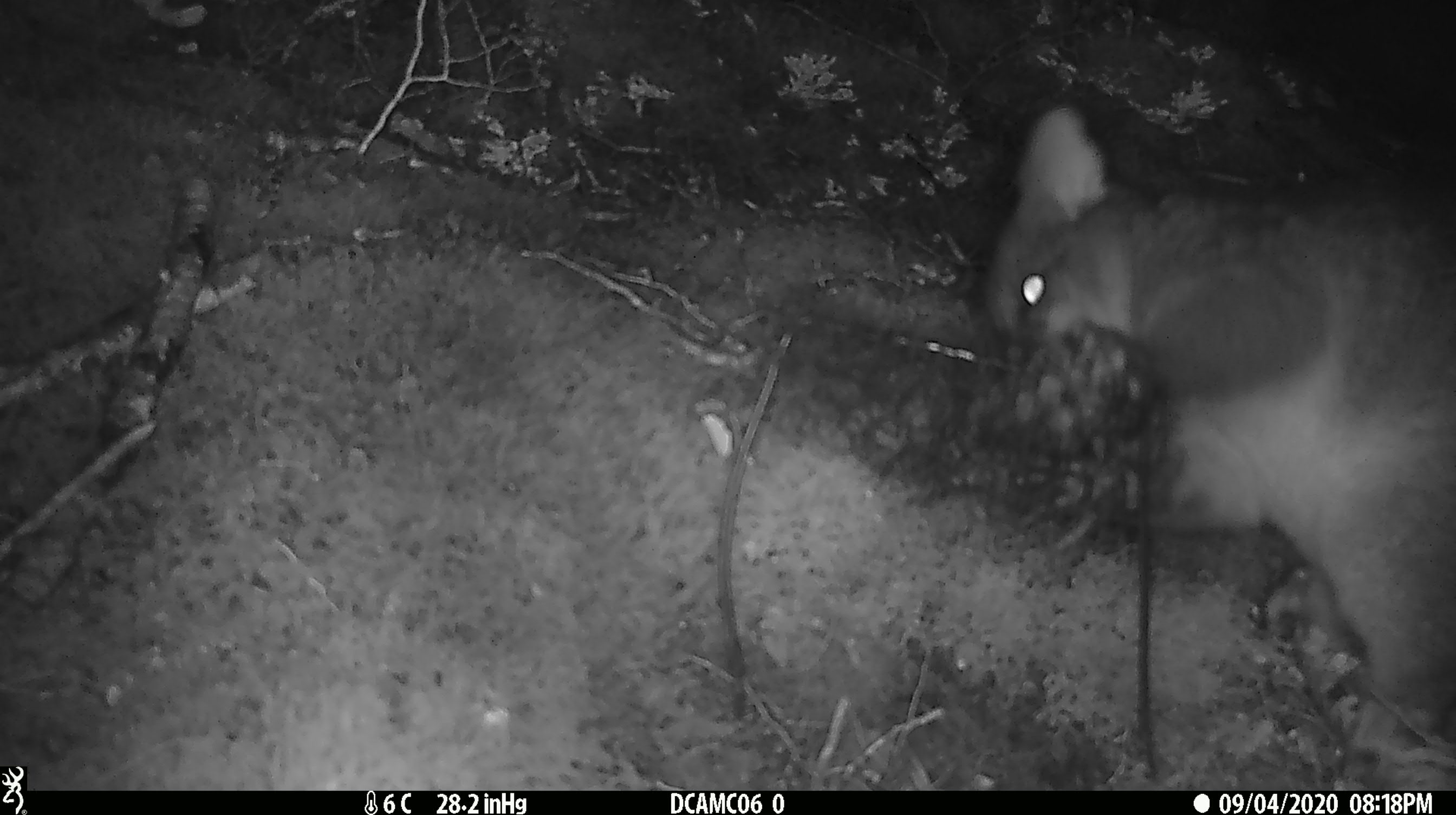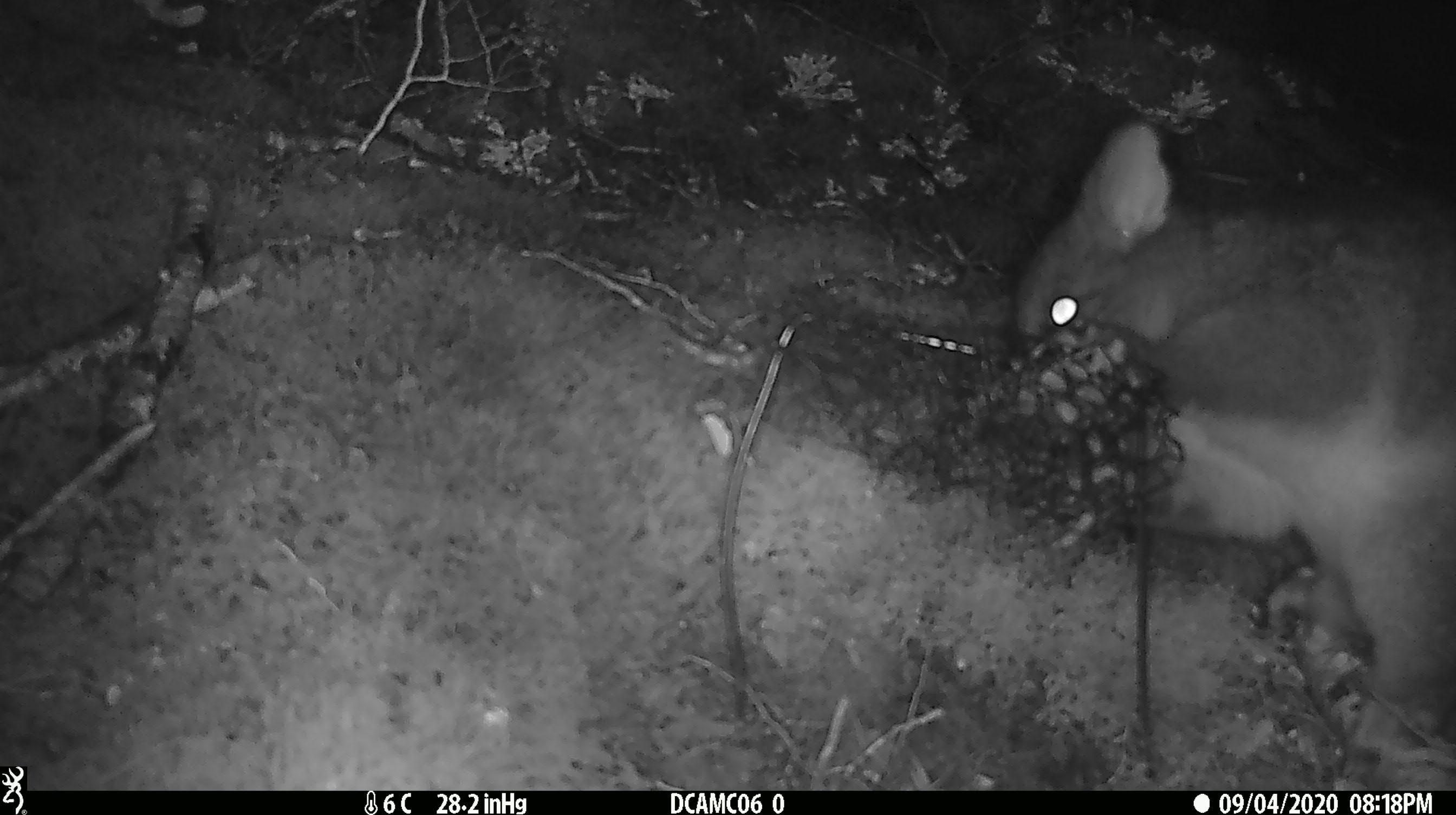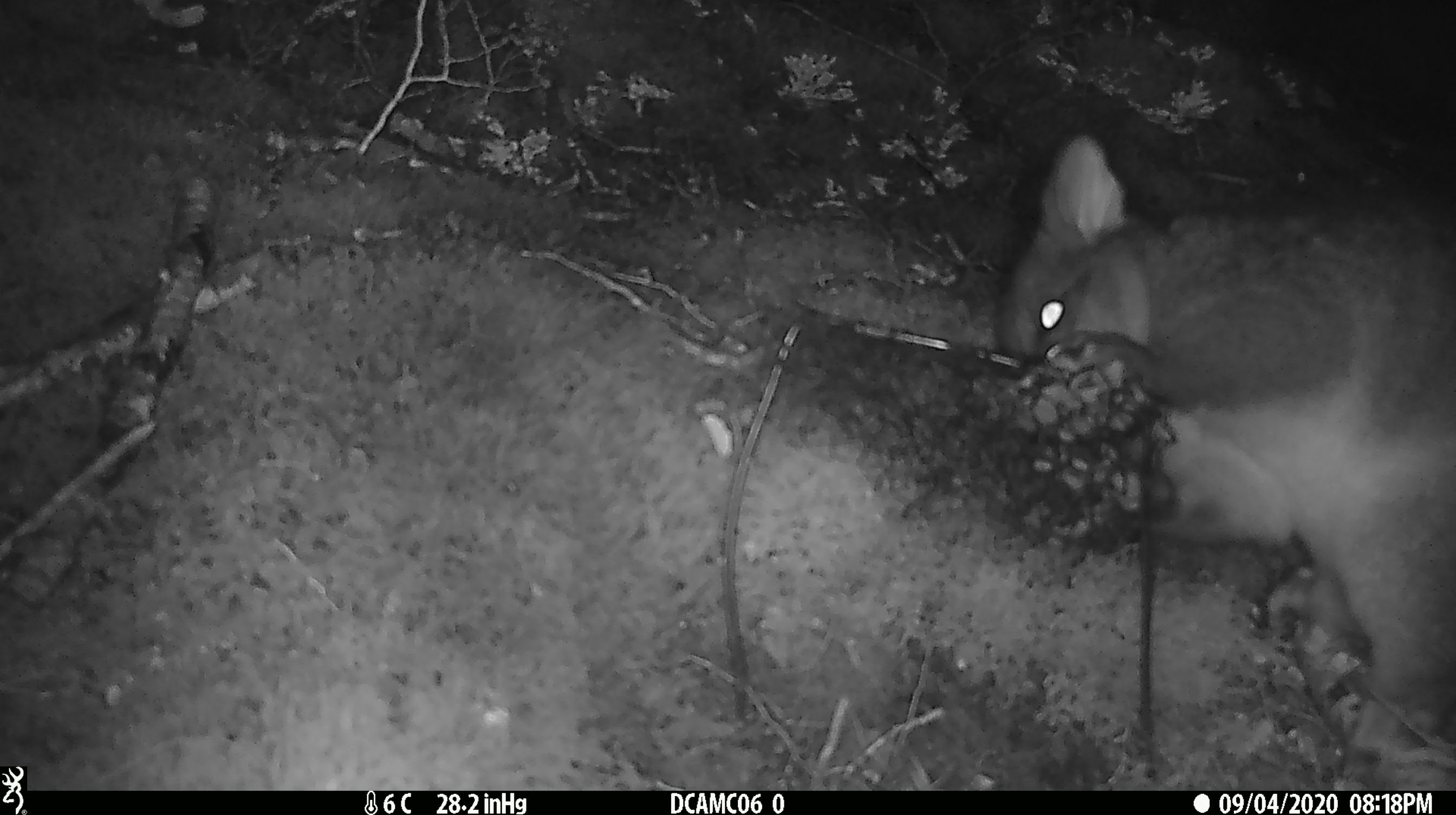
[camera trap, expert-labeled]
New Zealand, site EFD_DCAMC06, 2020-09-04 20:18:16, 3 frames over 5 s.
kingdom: Animalia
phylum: Chordata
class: Mammalia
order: Diprotodontia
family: Phalangeridae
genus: Trichosurus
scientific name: Trichosurus vulpecula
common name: common brushtail possum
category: possum